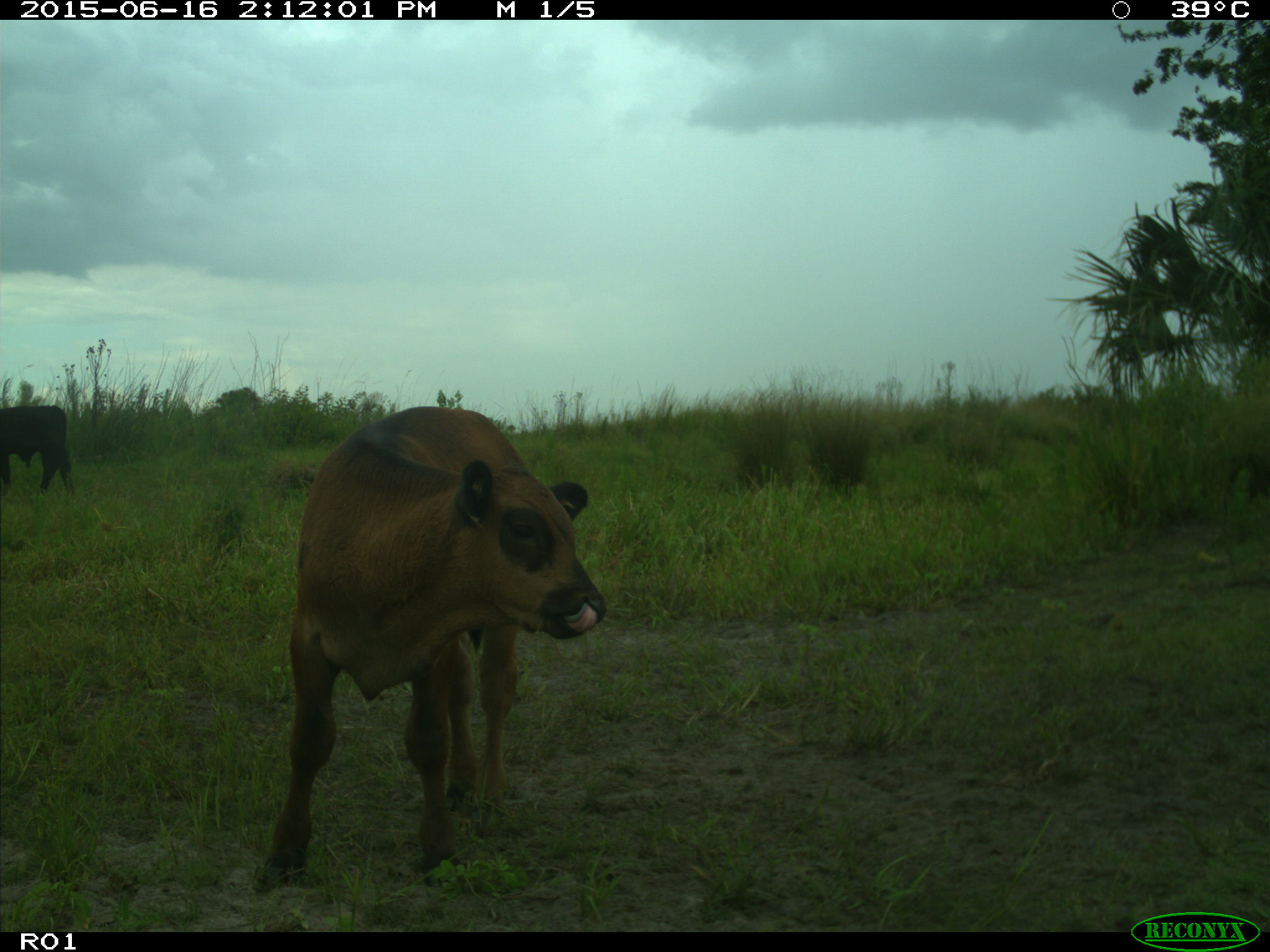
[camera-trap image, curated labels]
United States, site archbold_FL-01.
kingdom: Animalia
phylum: Chordata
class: Mammalia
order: Artiodactyla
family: Bovidae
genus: Bos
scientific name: Bos taurus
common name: domestic cow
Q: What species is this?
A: Bos taurus (domestic cow).